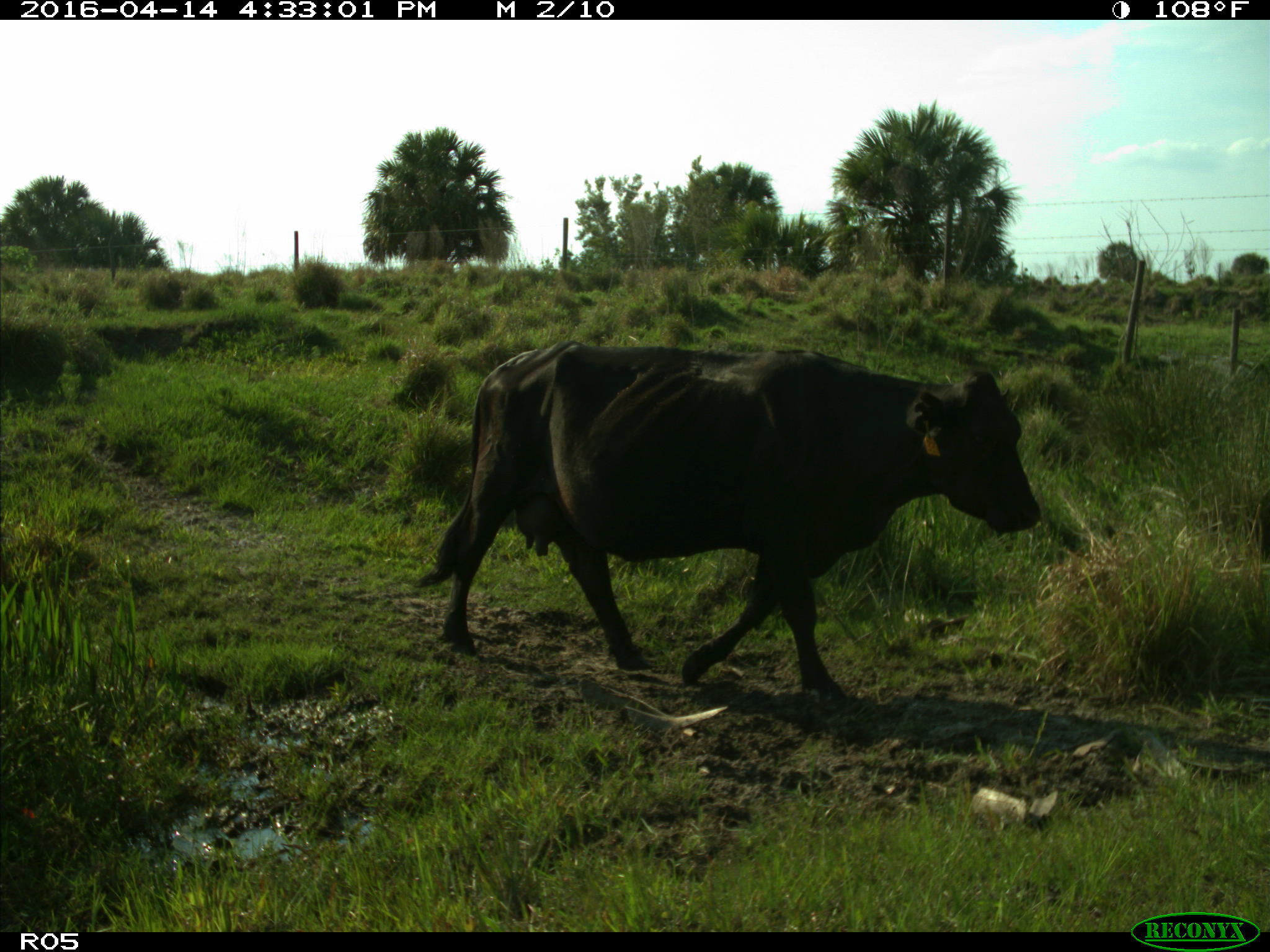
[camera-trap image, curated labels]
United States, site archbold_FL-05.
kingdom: Animalia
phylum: Chordata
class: Mammalia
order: Artiodactyla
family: Bovidae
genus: Bos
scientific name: Bos taurus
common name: domestic cow